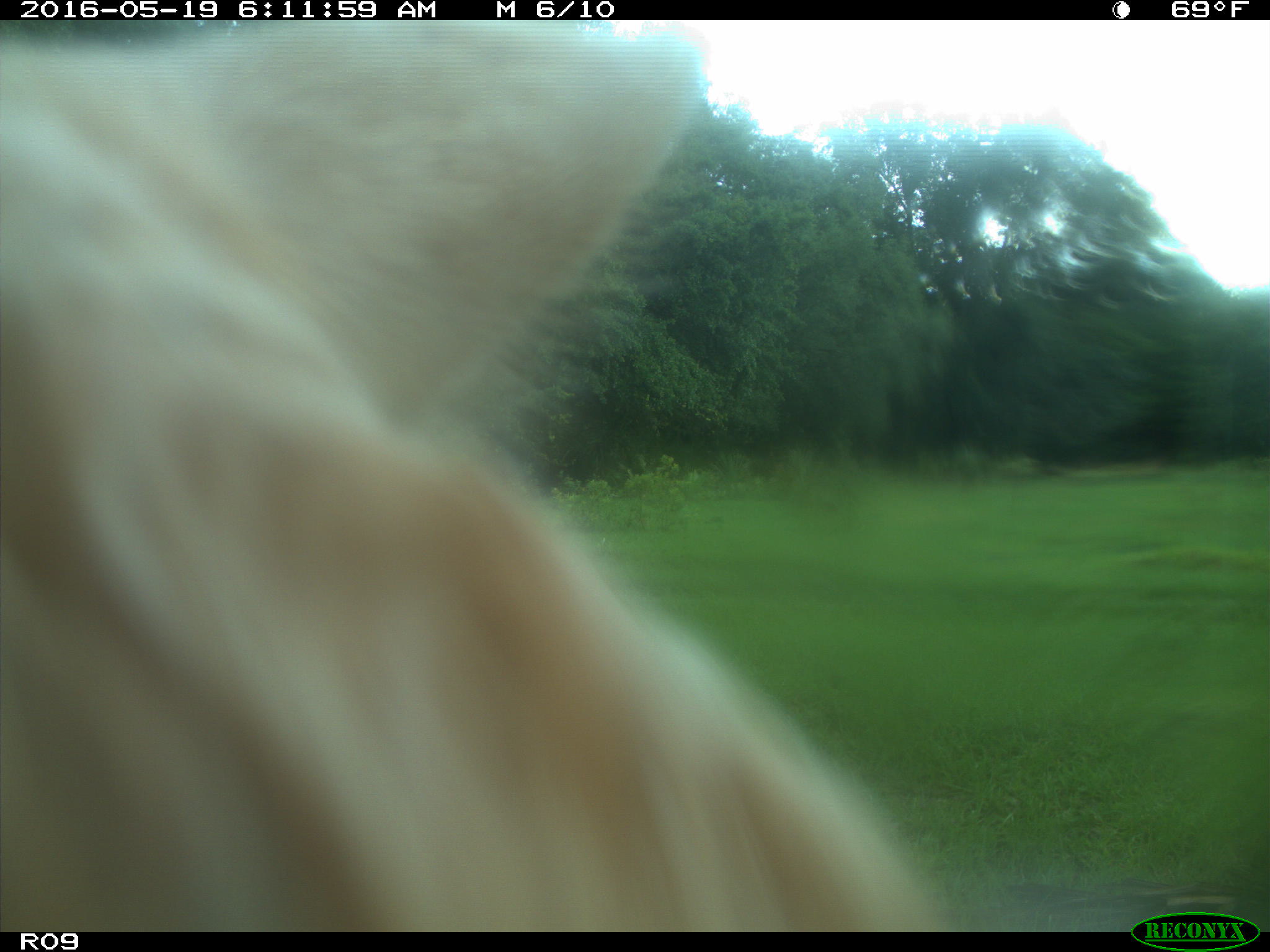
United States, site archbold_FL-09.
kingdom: Animalia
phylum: Chordata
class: Mammalia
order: Artiodactyla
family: Bovidae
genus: Bos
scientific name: Bos taurus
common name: domestic cow